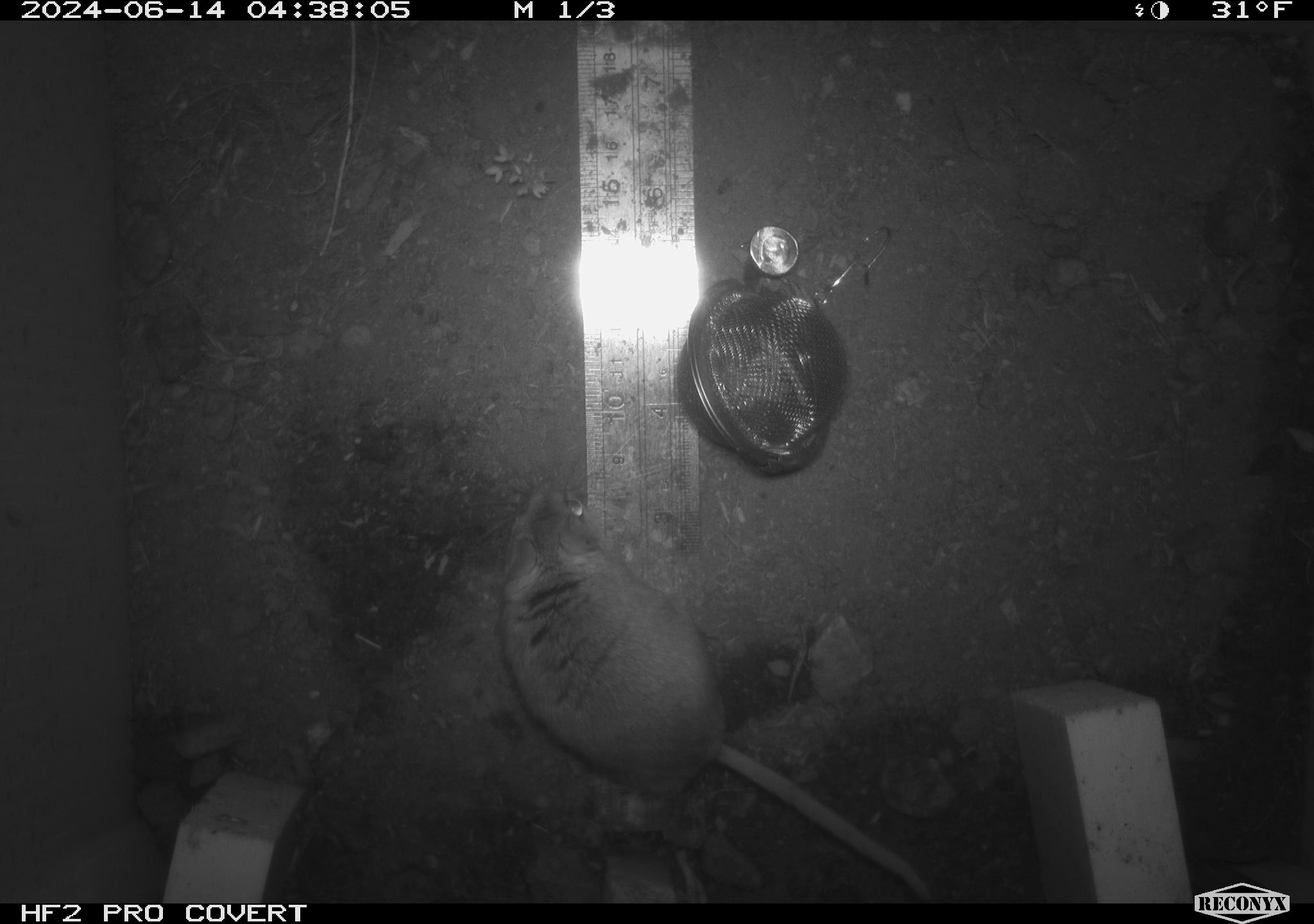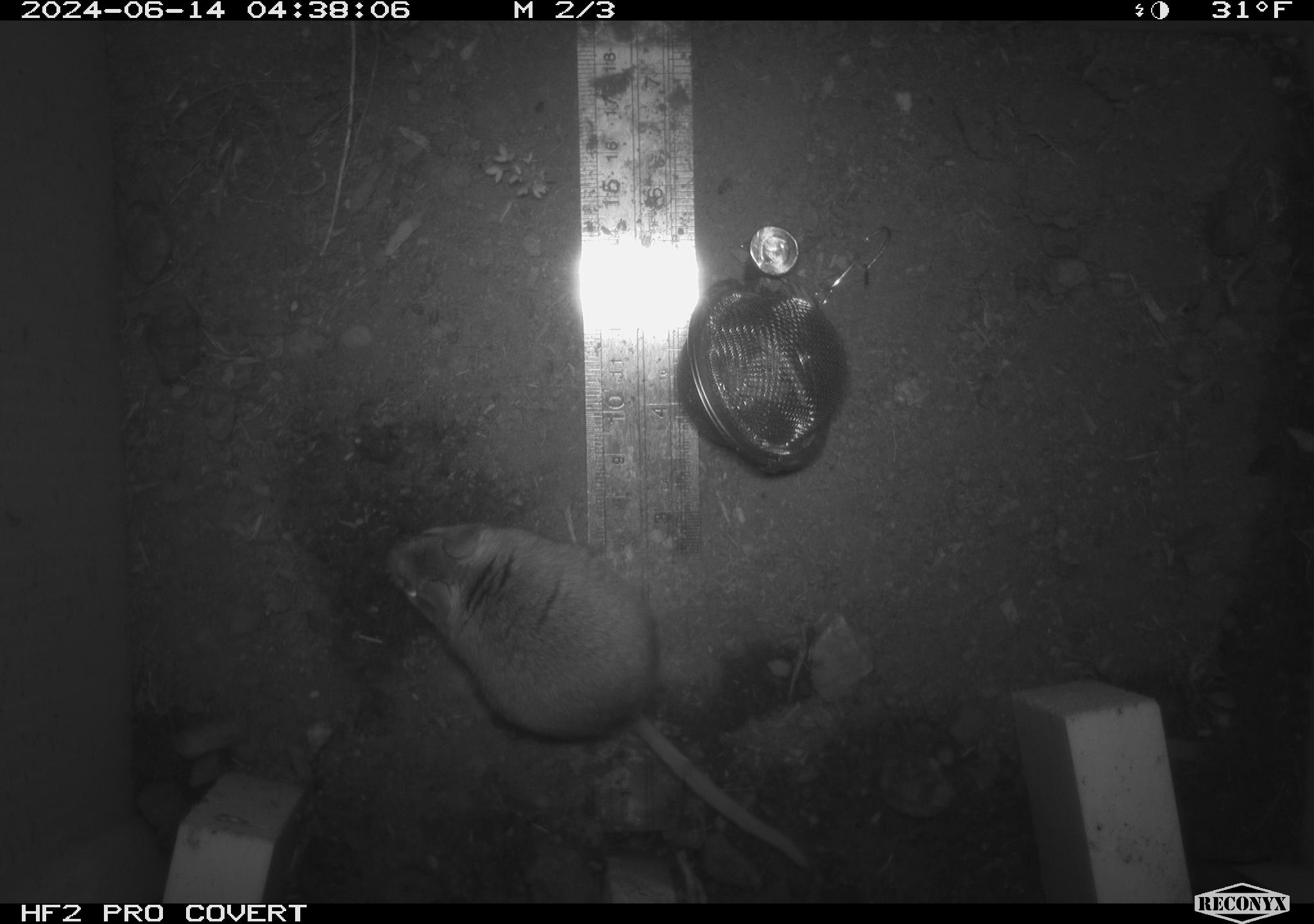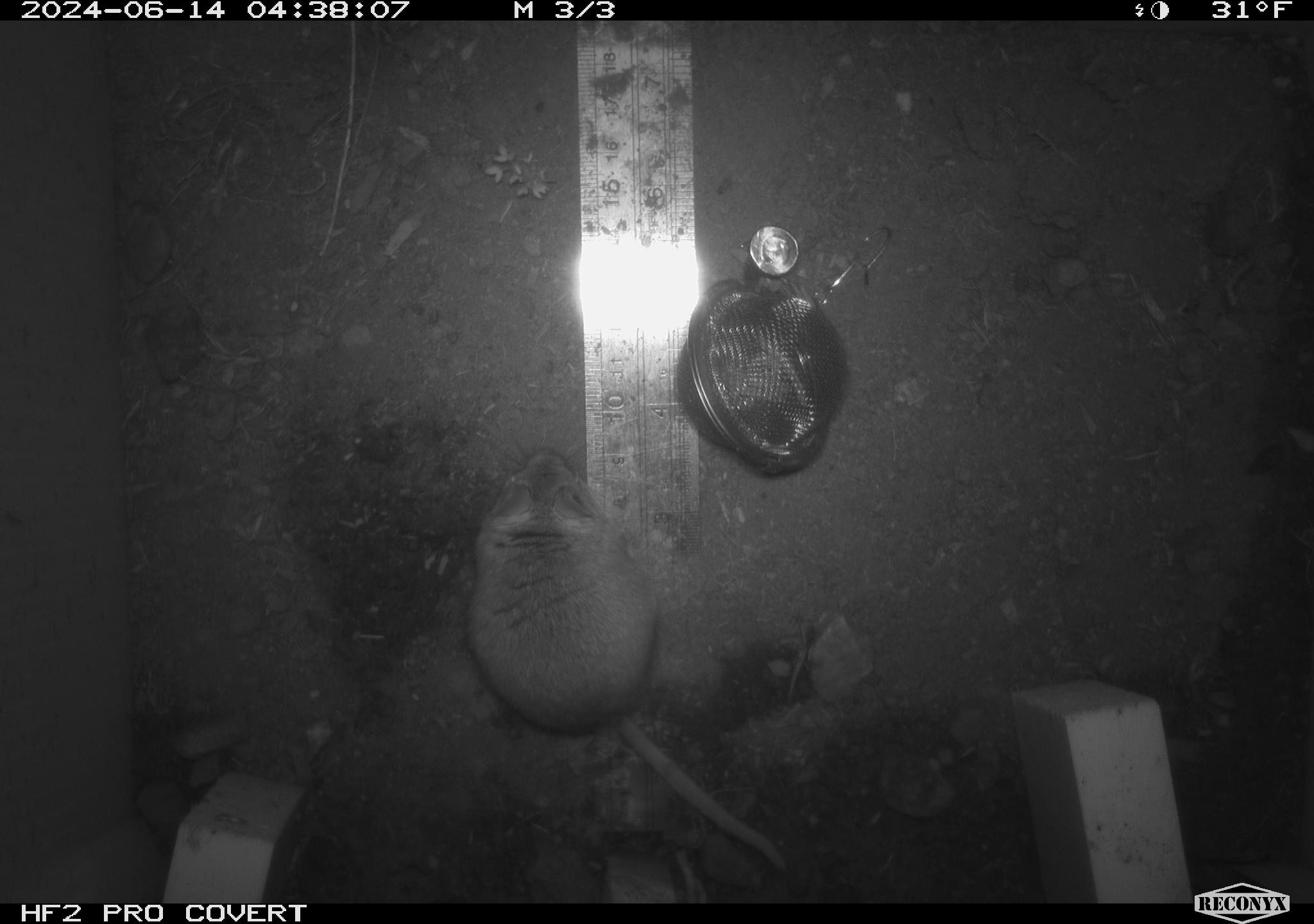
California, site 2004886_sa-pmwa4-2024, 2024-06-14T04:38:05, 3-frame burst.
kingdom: Animalia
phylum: Chordata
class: Mammalia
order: Rodentia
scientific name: Rodentia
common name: mouse species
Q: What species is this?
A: Mouse species (Rodentia).